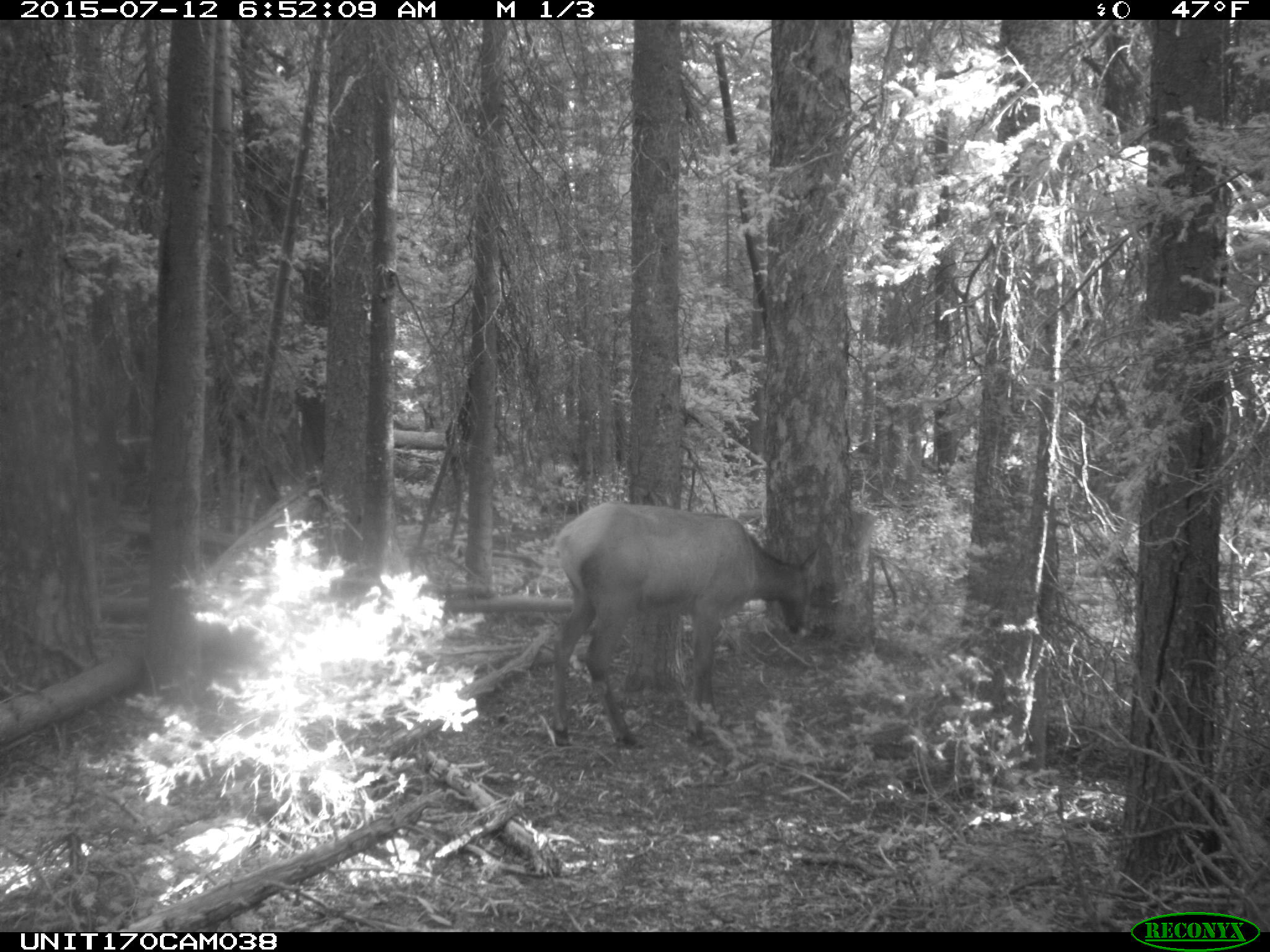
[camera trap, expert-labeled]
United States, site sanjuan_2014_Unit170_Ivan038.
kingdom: Animalia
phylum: Chordata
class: Mammalia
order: Artiodactyla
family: Cervidae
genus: Cervus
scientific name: Cervus elaphus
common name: red deer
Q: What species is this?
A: Cervus elaphus (red deer).